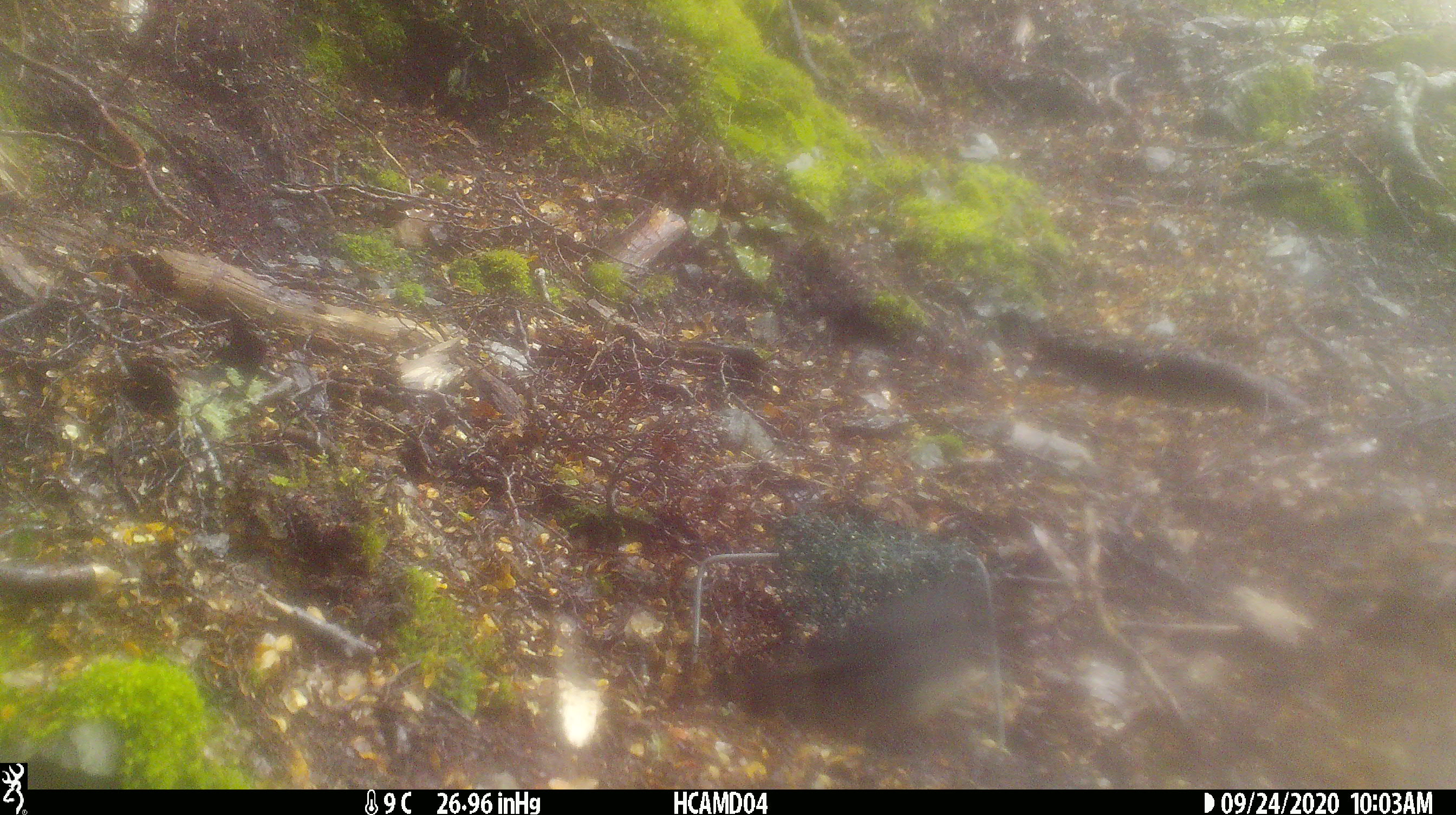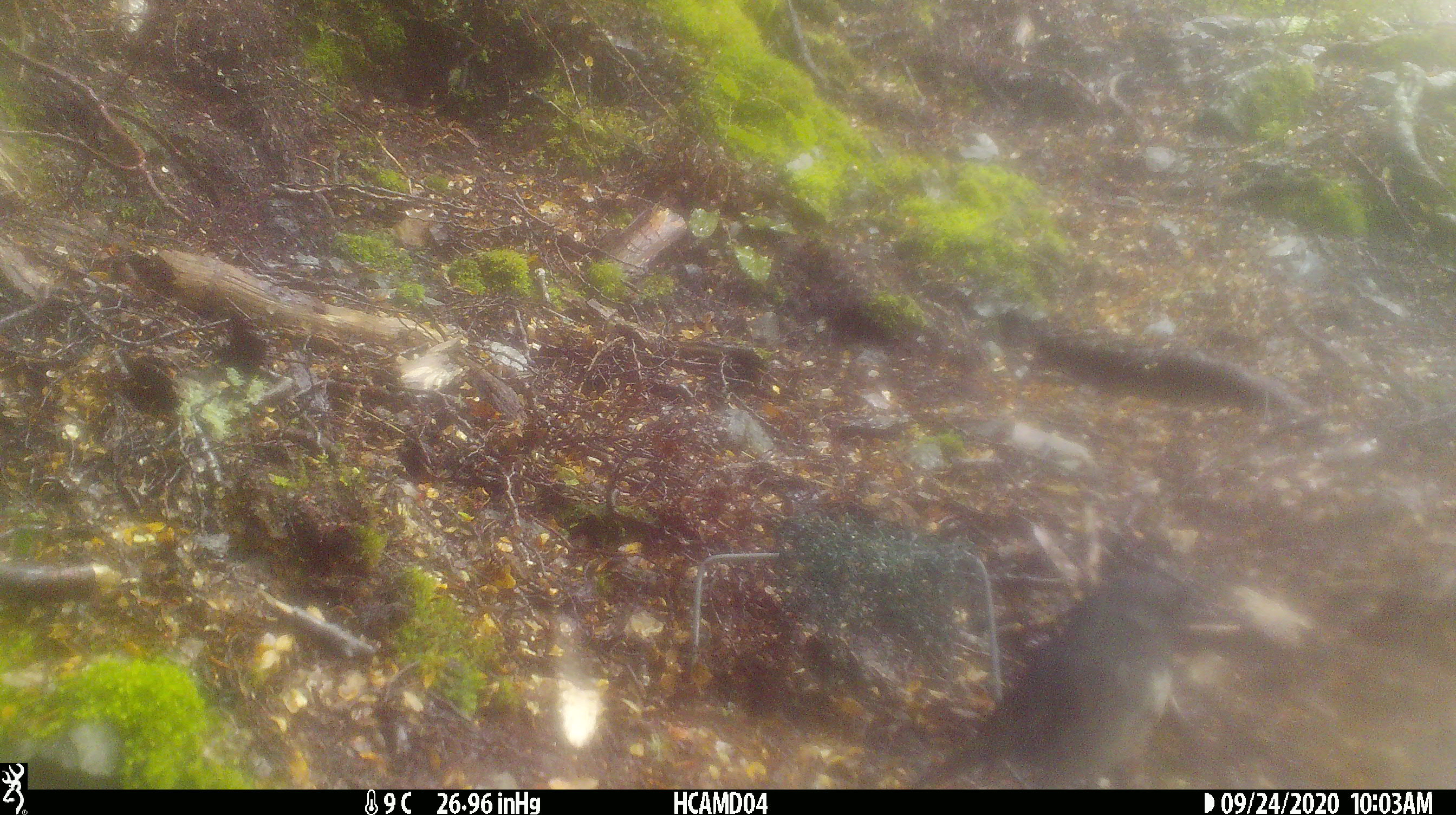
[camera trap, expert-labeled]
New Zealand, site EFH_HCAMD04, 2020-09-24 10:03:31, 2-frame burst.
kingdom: Animalia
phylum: Chordata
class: Aves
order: Passeriformes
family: Petroicidae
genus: Petroica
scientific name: Petroica australis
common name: new zealand robin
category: robin